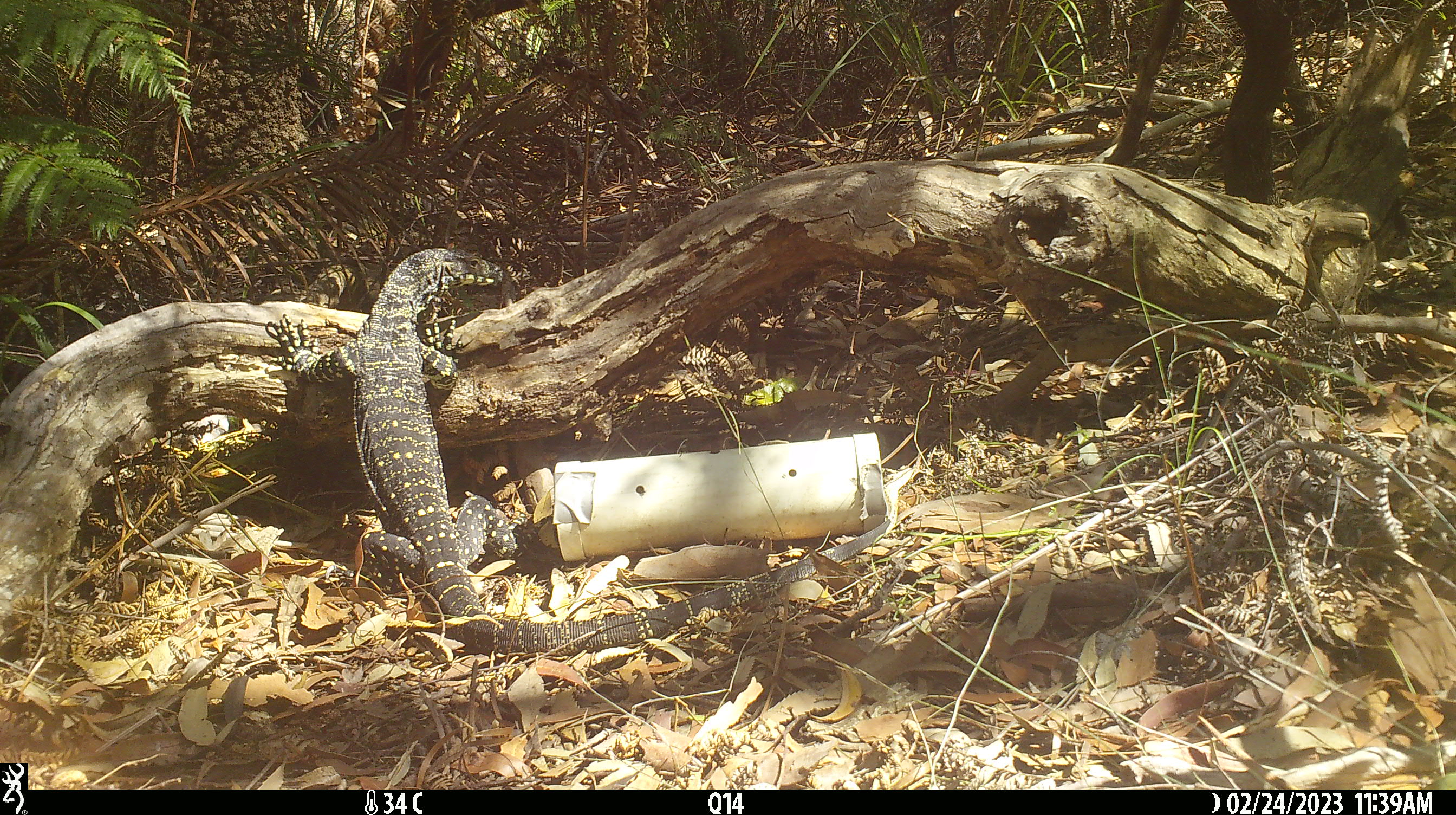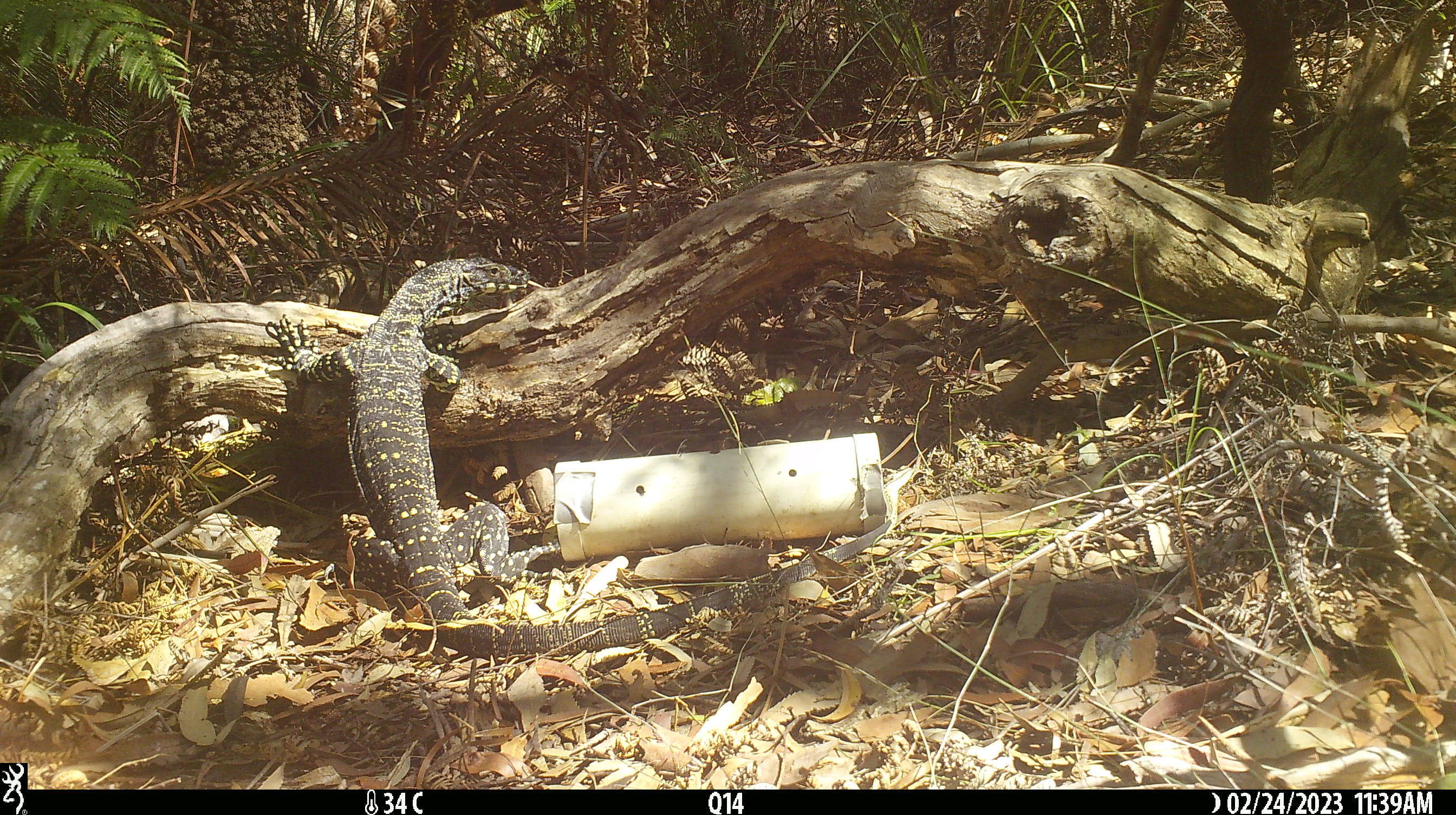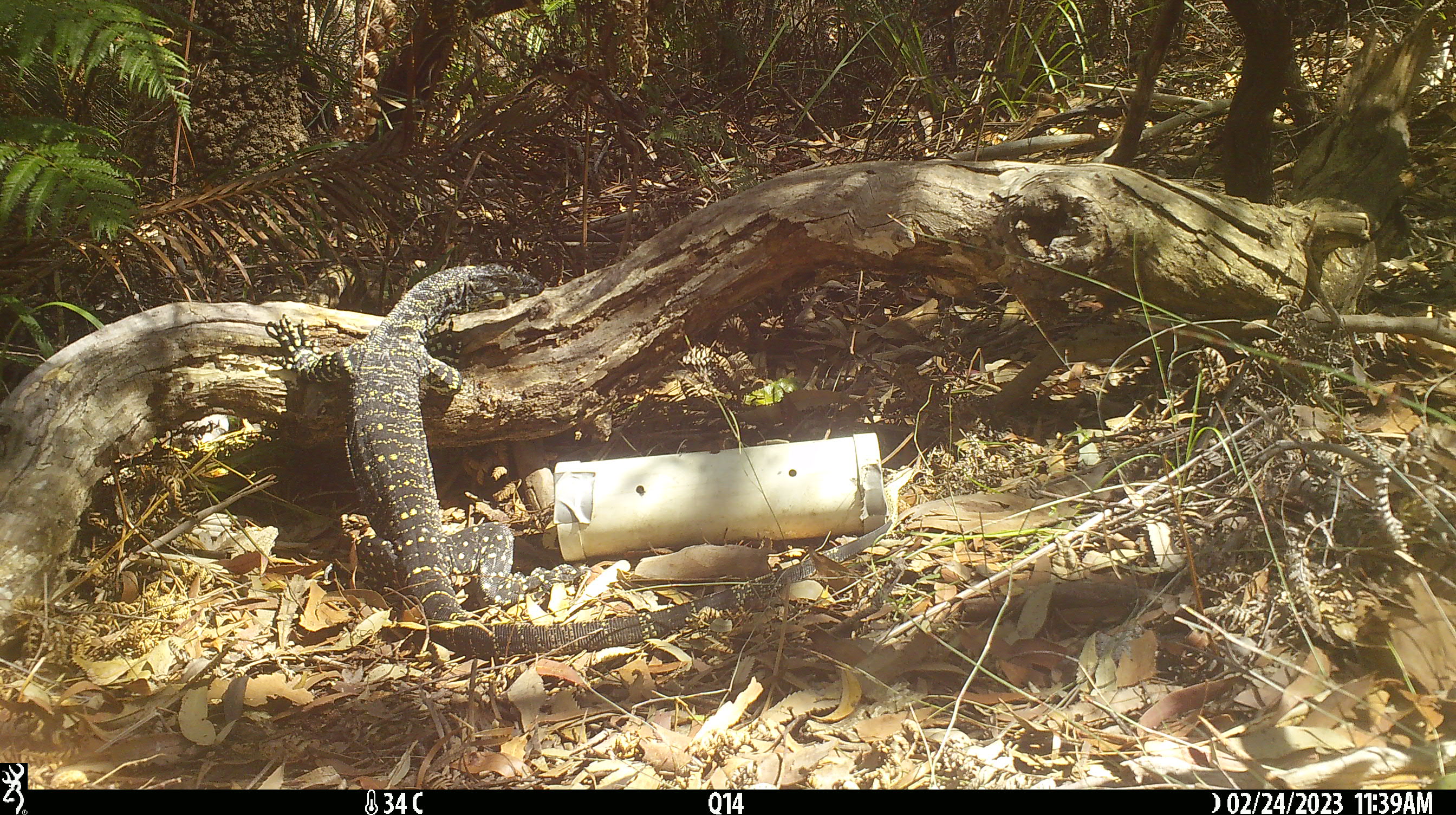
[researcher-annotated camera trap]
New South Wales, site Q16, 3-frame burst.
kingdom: Animalia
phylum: Chordata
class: Reptilia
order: Squamata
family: Varanidae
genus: Varanus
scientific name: Varanus varius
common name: lace monitor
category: goanna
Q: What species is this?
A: Goanna (lace monitor) (Varanus varius).